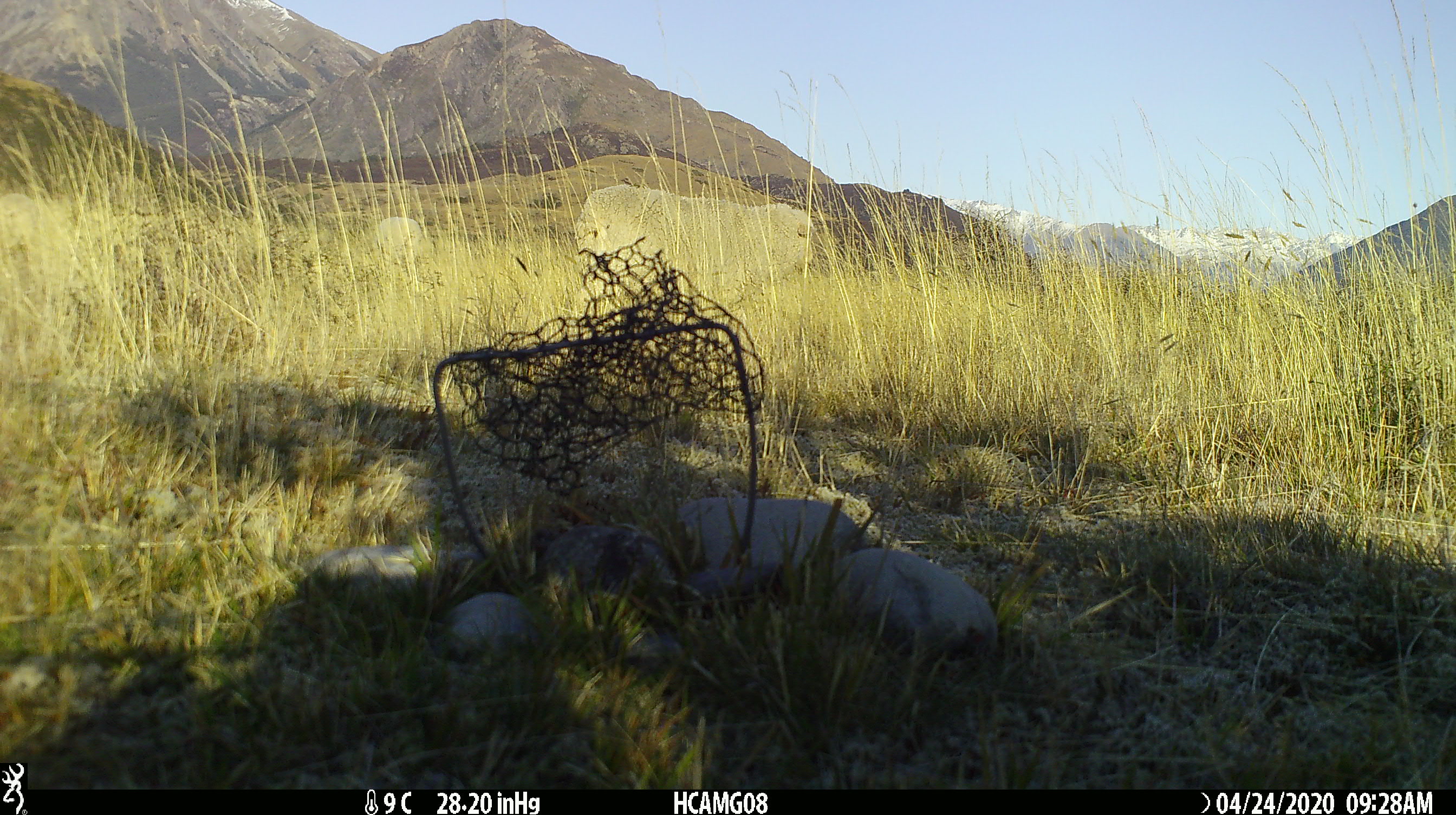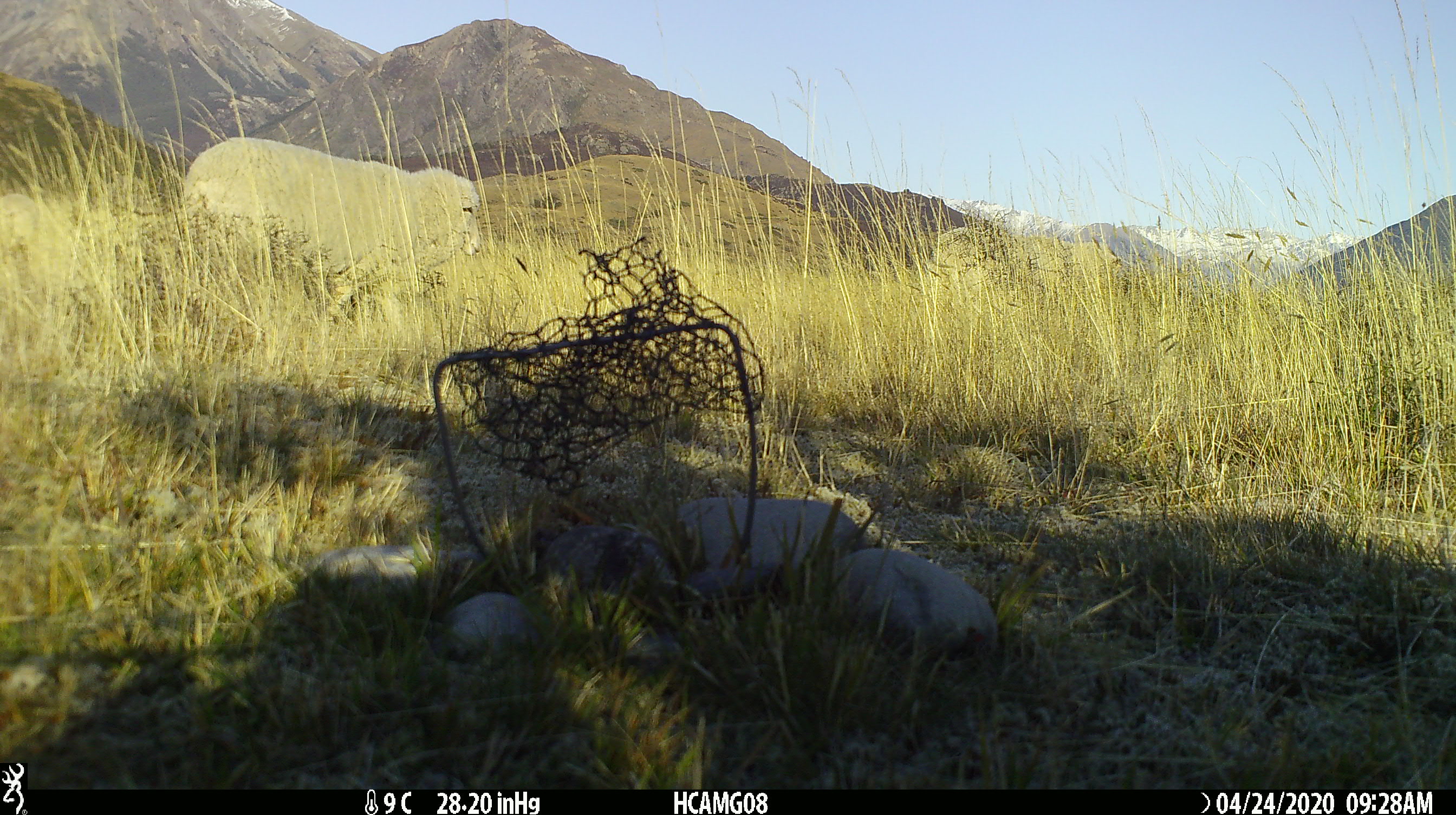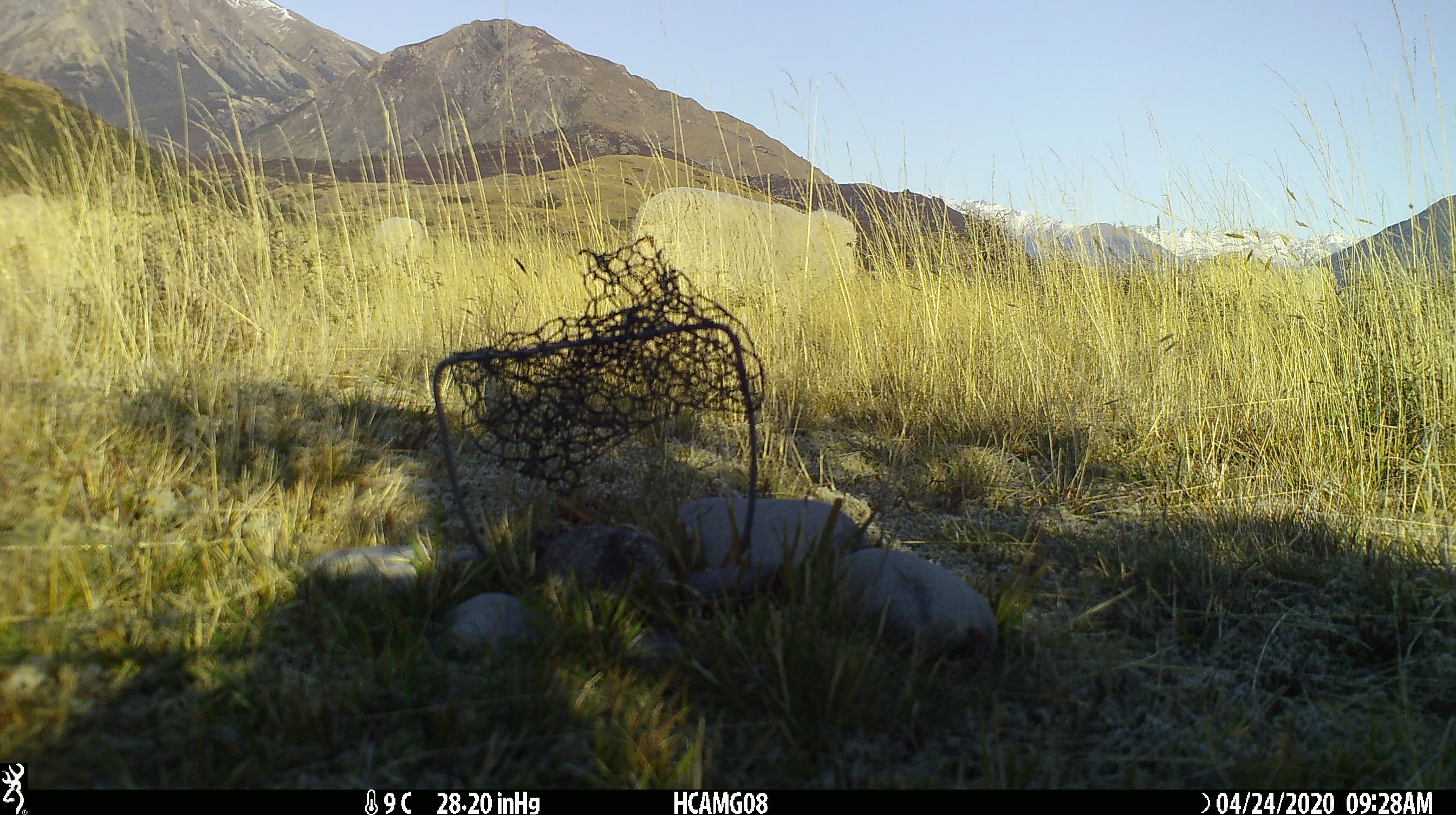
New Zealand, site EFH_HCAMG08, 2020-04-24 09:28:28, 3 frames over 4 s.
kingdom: Animalia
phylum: Chordata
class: Mammalia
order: Artiodactyla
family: Bovidae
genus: Ovis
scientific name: Ovis aries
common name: domestic sheep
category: sheep